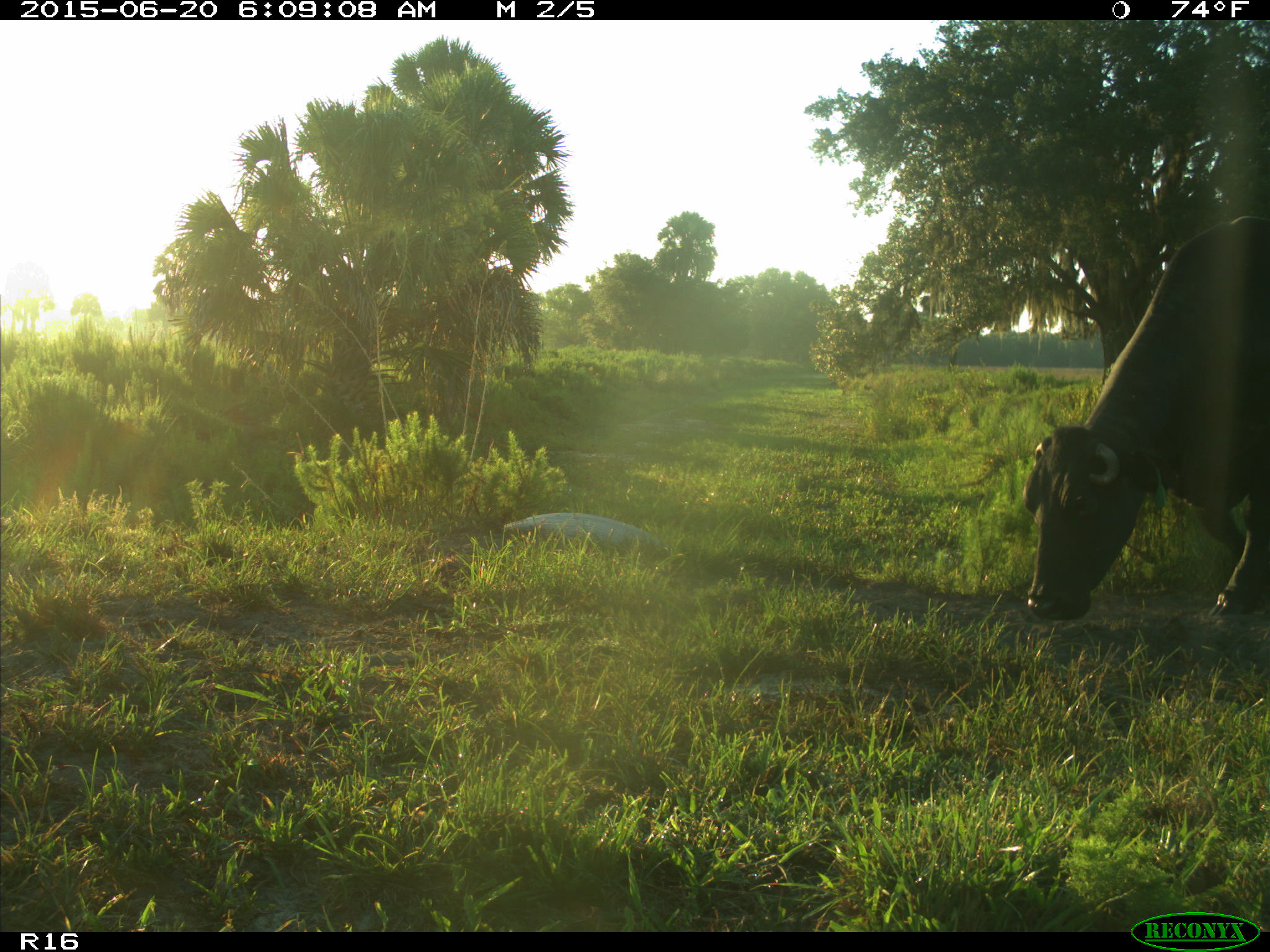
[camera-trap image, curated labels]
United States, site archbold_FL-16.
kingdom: Animalia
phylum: Chordata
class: Mammalia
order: Artiodactyla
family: Bovidae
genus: Bos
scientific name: Bos taurus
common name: domestic cow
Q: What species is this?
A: Bos taurus (domestic cow).